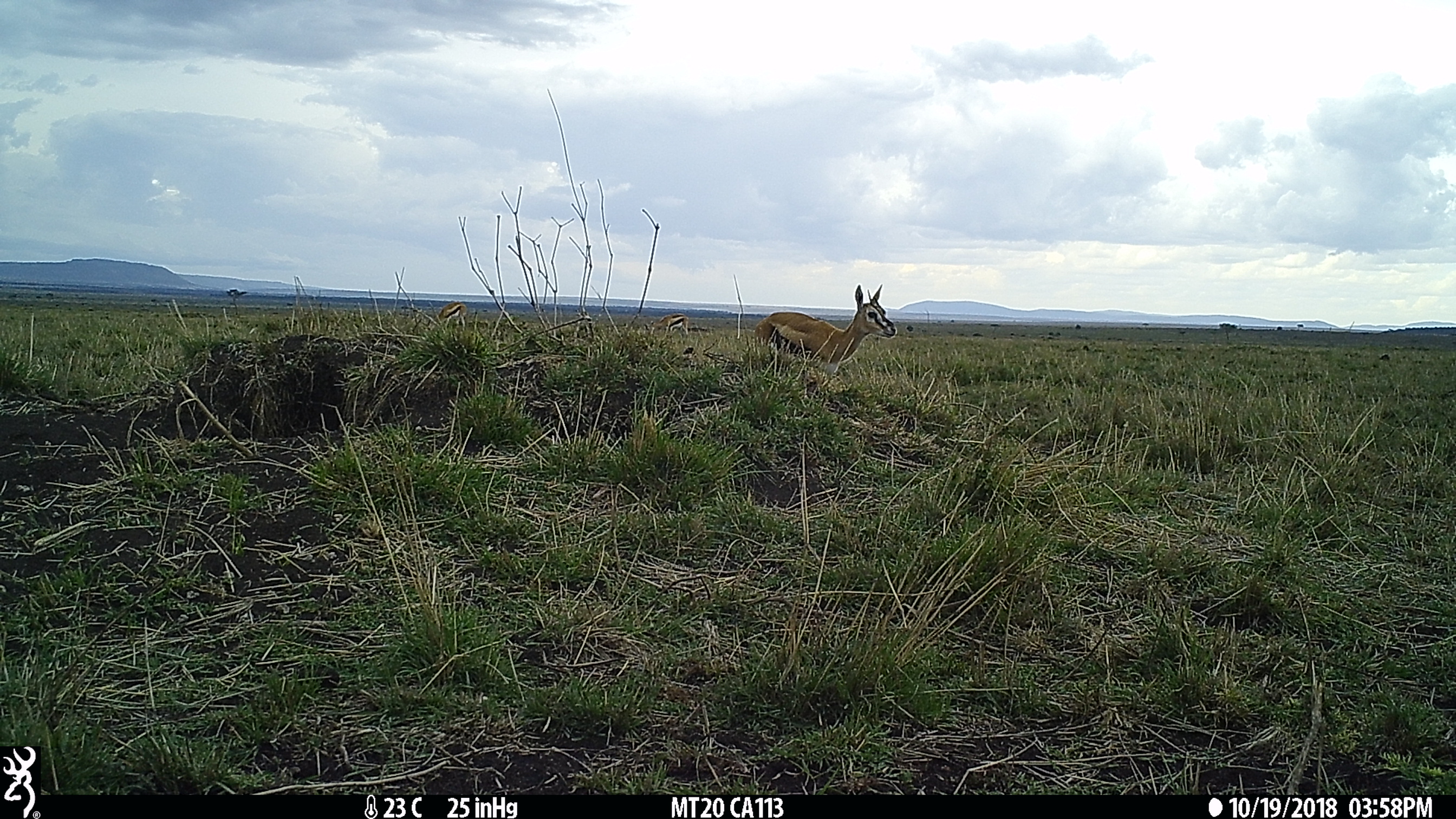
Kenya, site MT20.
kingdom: Animalia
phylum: Chordata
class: Mammalia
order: Artiodactyla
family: Bovidae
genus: Eudorcas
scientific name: Eudorcas thomsonii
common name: thomon's gazelle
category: gazelle thomsons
Gazelle thomsons (thomon's gazelle) (Eudorcas thomsonii).